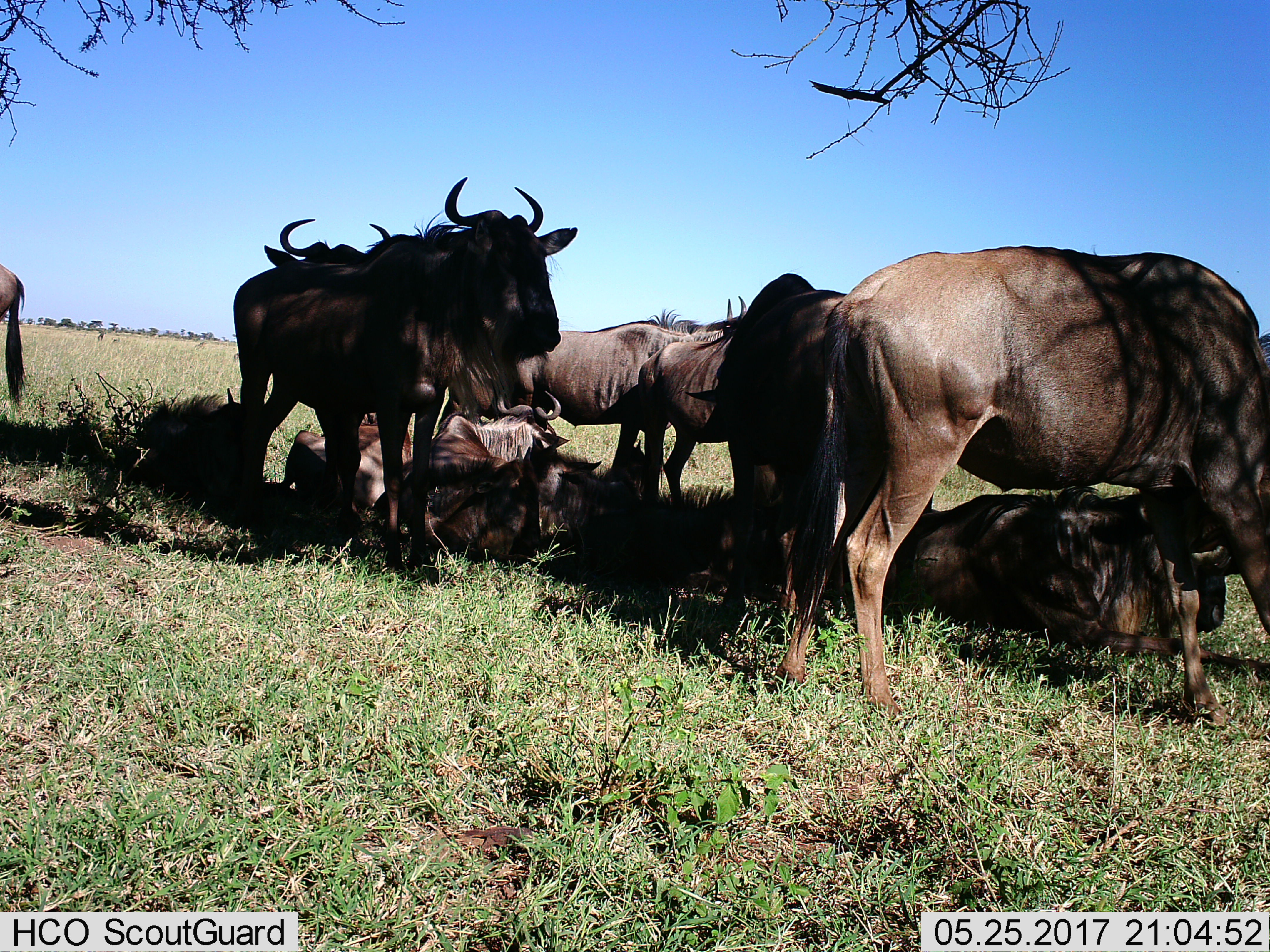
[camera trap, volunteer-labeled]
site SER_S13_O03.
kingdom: Animalia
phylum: Chordata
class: Mammalia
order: Artiodactyla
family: Bovidae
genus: Connochaetes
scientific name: Connochaetes taurinus taurinus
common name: blue wildebeest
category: wildebeestblue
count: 10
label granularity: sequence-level